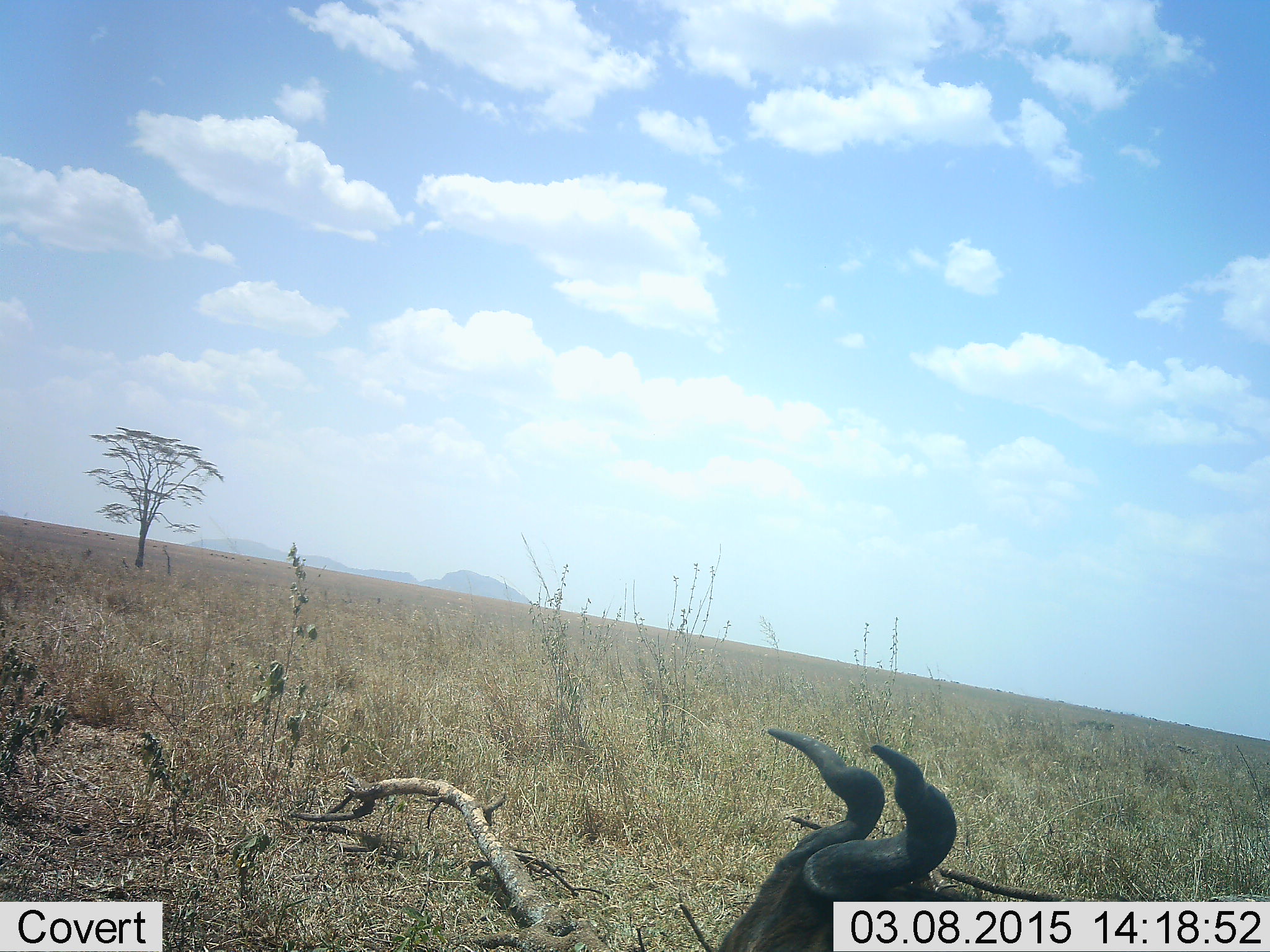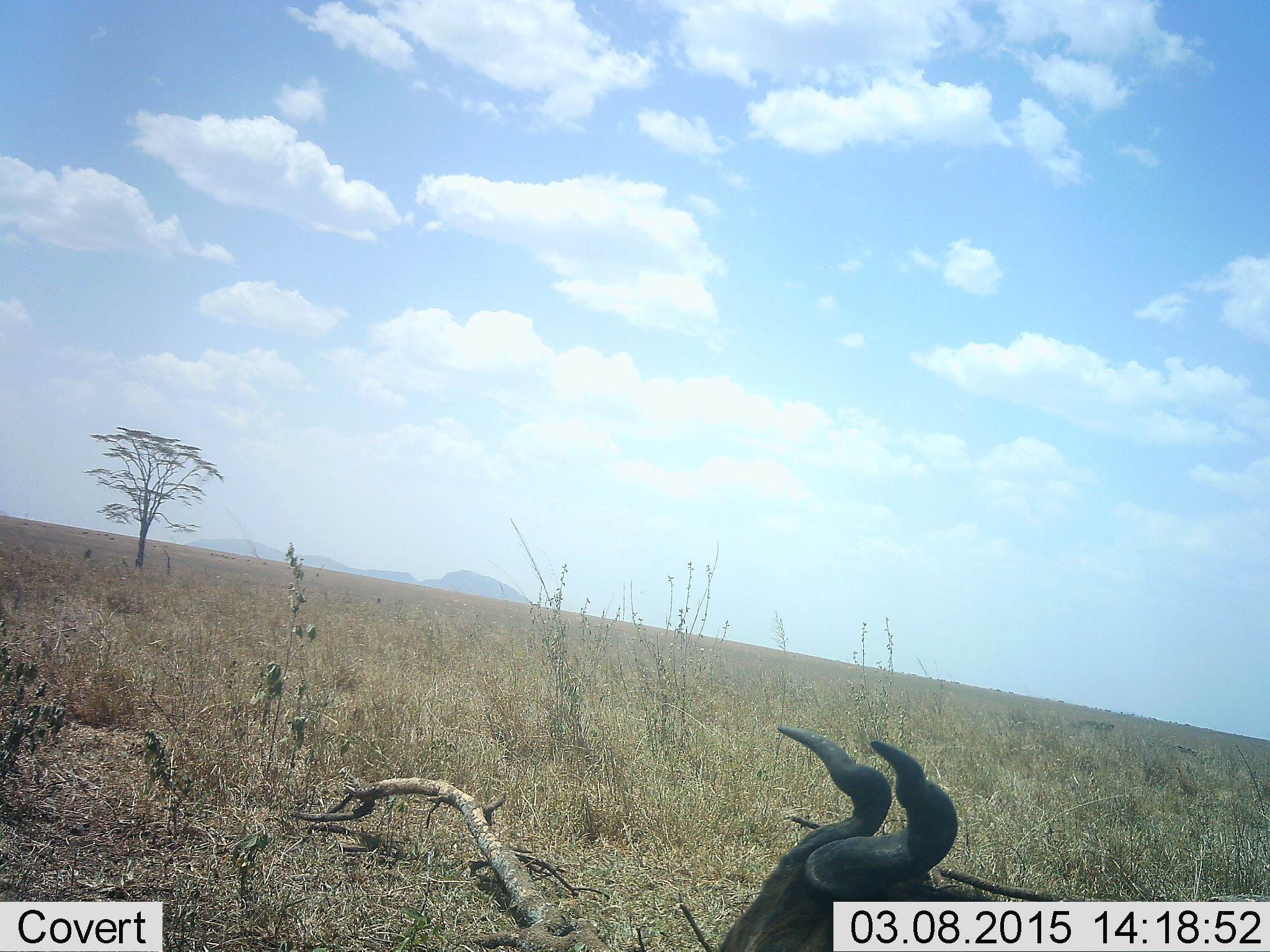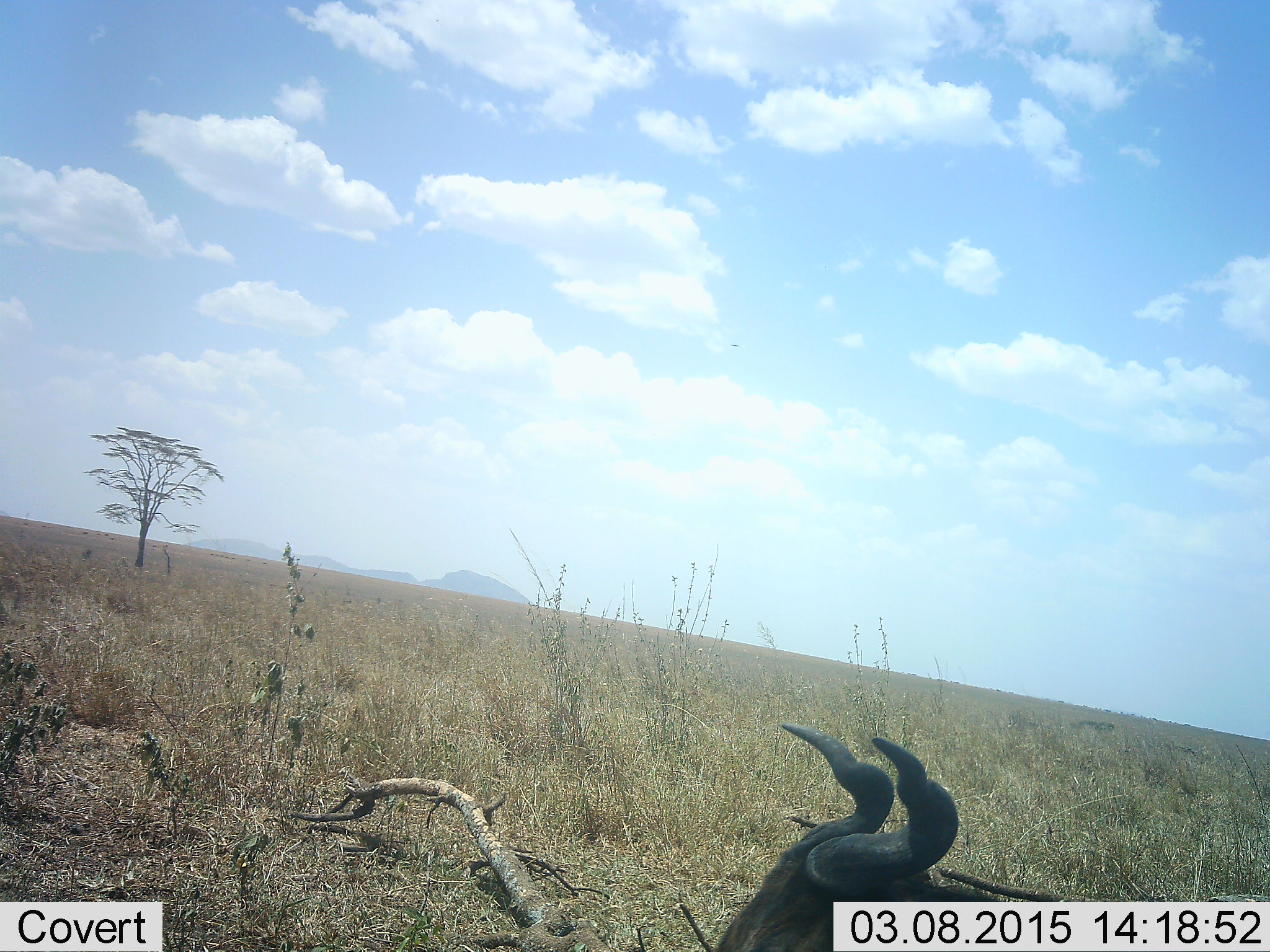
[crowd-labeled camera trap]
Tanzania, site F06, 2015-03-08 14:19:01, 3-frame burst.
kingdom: Animalia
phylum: Chordata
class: Mammalia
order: Artiodactyla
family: Bovidae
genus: Connochaetes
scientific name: Connochaetes taurinus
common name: blue wildebeest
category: wildebeest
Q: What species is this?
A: Wildebeest (blue wildebeest) (Connochaetes taurinus).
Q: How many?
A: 1.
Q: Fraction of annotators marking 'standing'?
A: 10%.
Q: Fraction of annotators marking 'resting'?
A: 90%.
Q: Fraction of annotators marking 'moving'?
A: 0%.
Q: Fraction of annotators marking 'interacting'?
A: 0%.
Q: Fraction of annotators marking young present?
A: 0%.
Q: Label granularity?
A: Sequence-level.